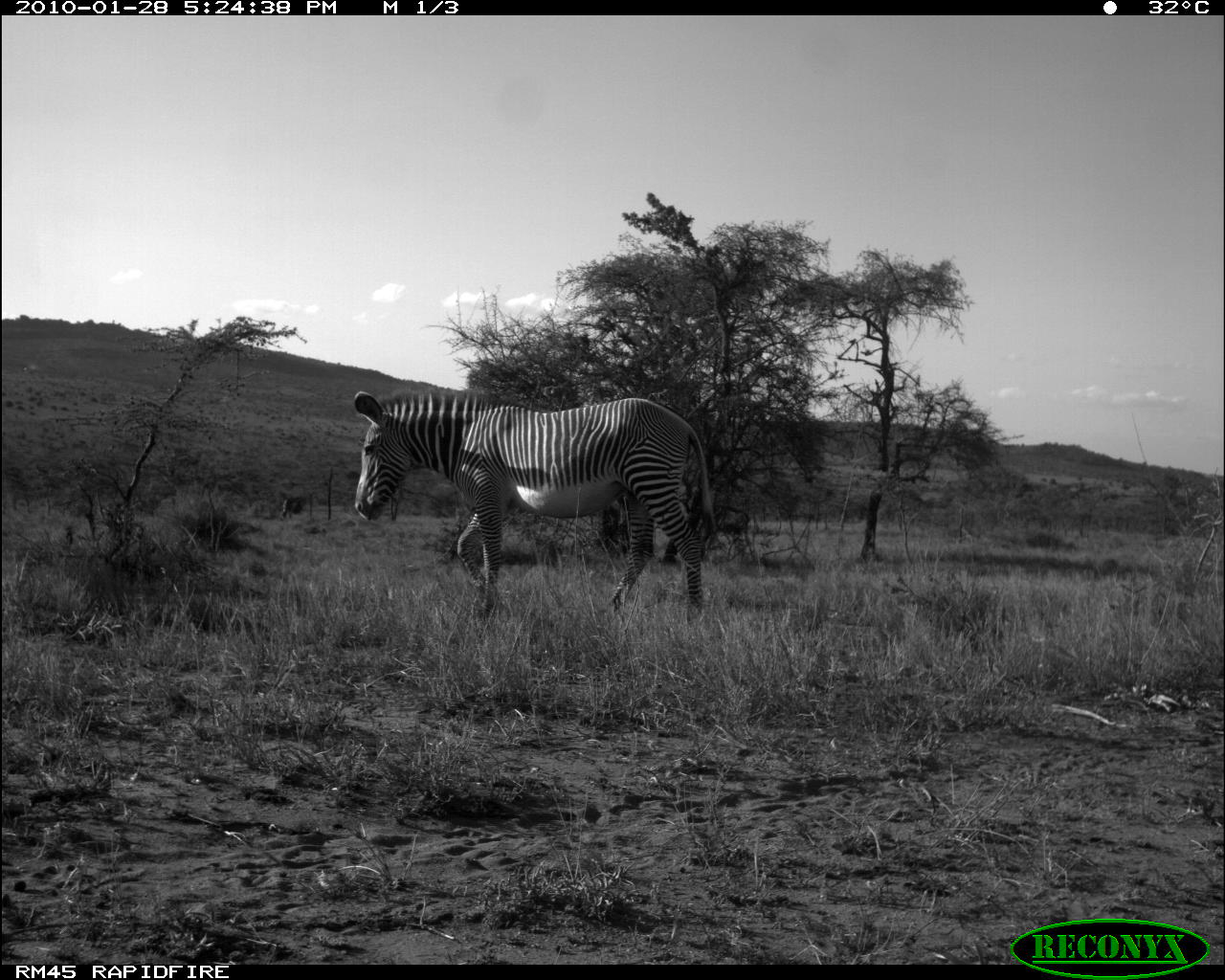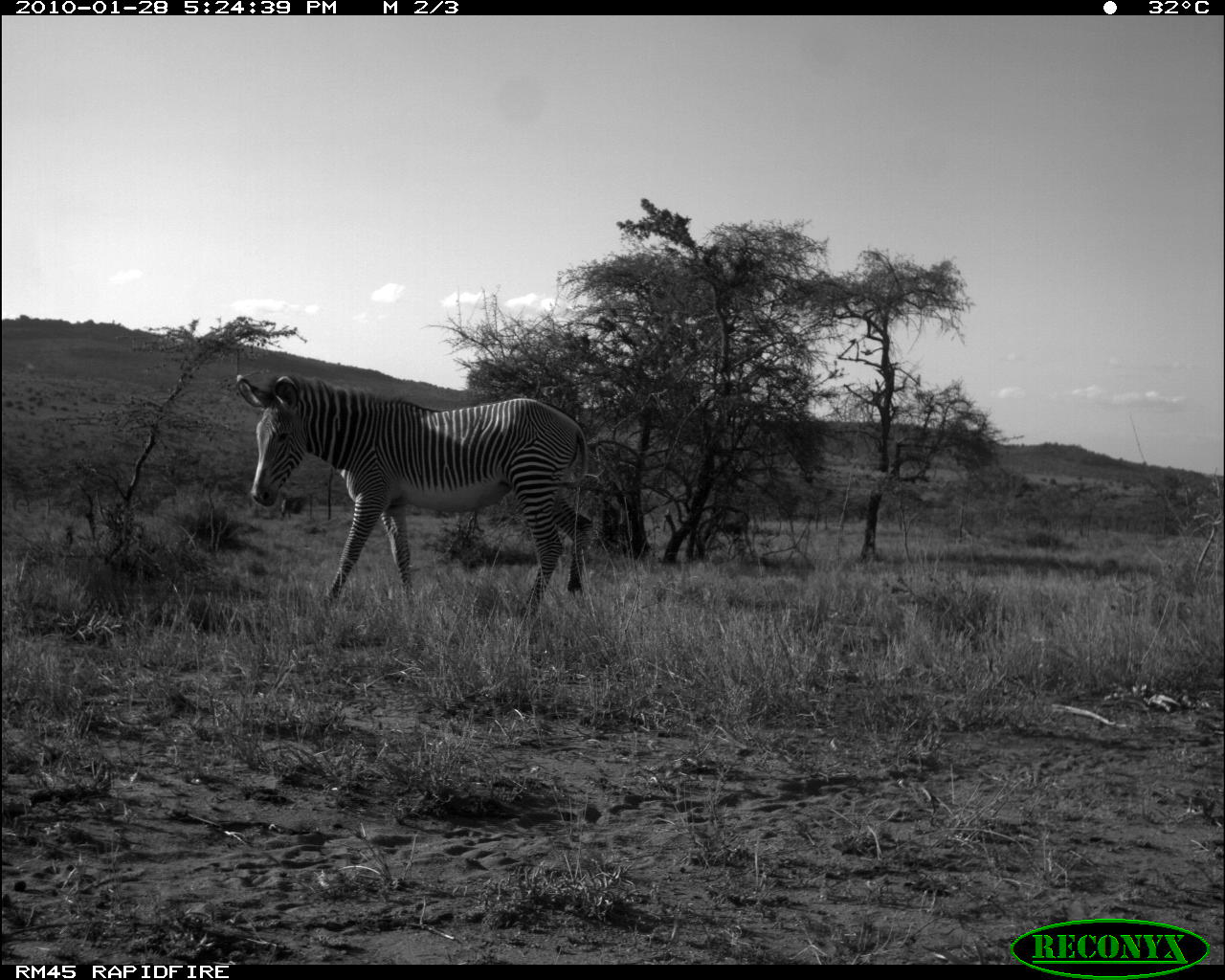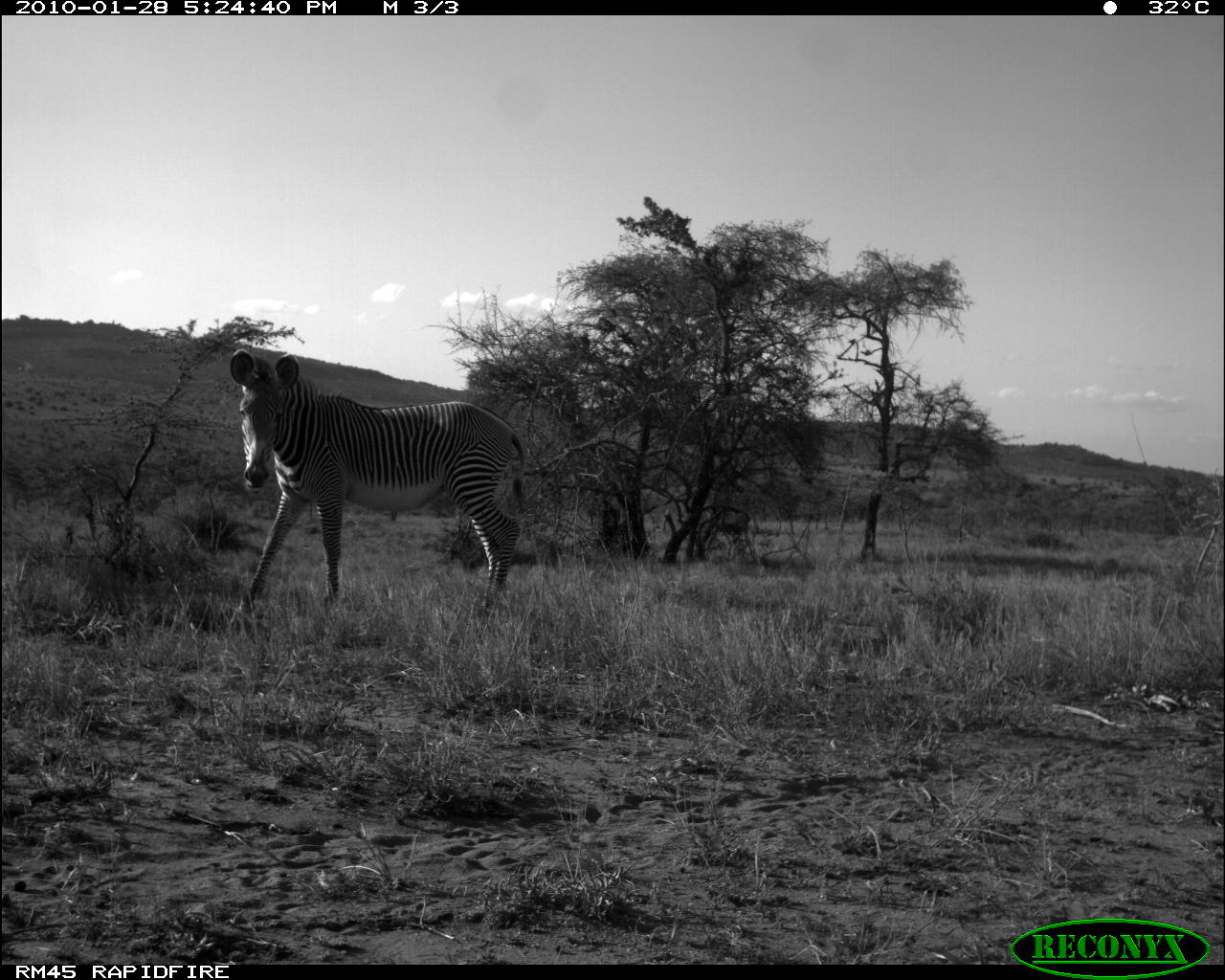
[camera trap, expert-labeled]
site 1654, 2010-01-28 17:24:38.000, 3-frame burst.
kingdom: Animalia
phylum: Chordata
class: Mammalia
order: Perissodactyla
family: Equidae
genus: Equus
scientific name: Equus grevyi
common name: grévy's zebra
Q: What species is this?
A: Equus grevyi (grévy's zebra).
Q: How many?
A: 1.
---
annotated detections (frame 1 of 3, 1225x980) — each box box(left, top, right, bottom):
equus grevyi: box(353, 389, 718, 616)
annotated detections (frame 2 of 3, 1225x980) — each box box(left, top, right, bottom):
equus grevyi: box(236, 371, 593, 620)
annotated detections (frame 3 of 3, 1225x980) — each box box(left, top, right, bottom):
equus grevyi: box(228, 348, 529, 629)